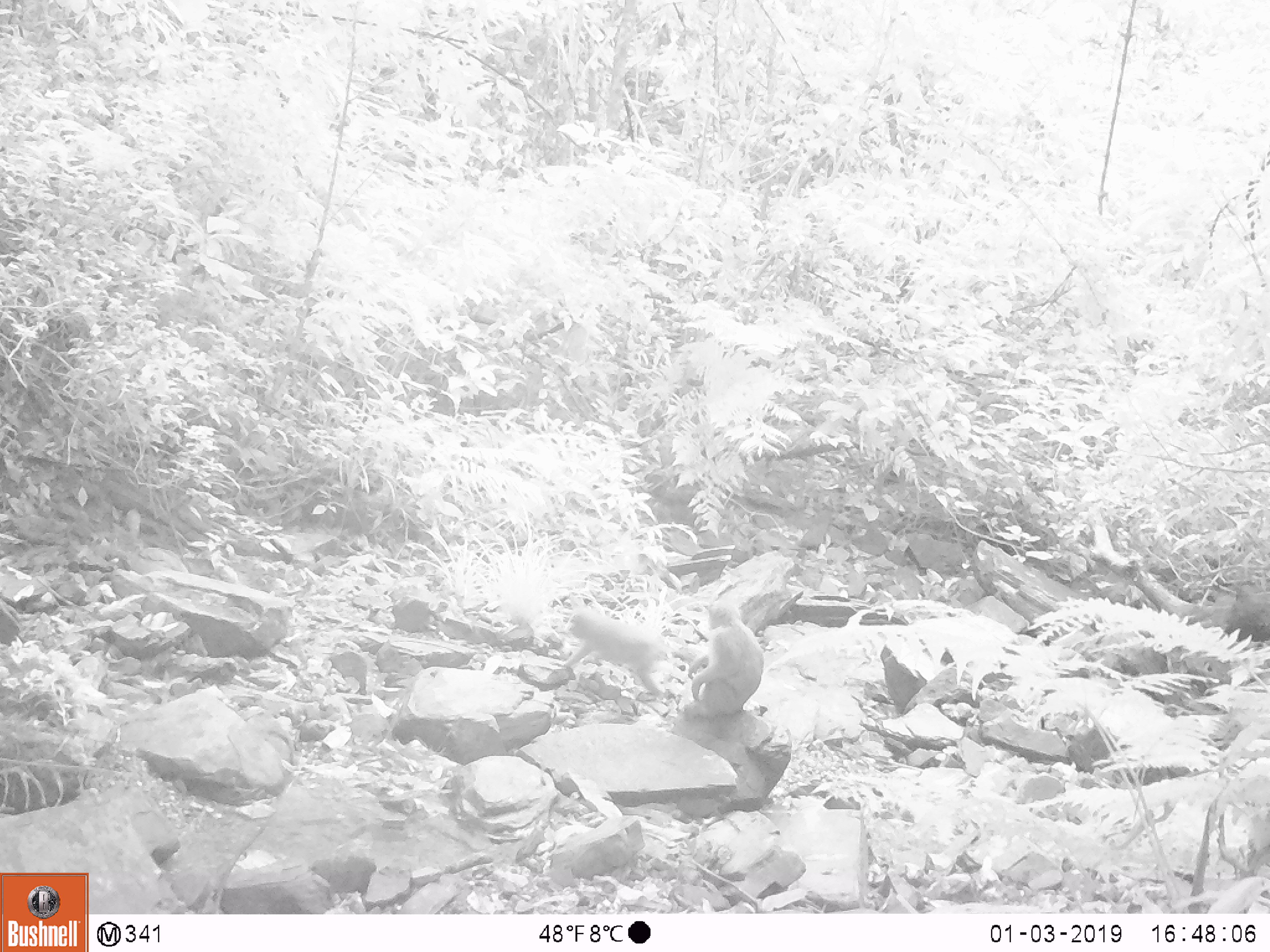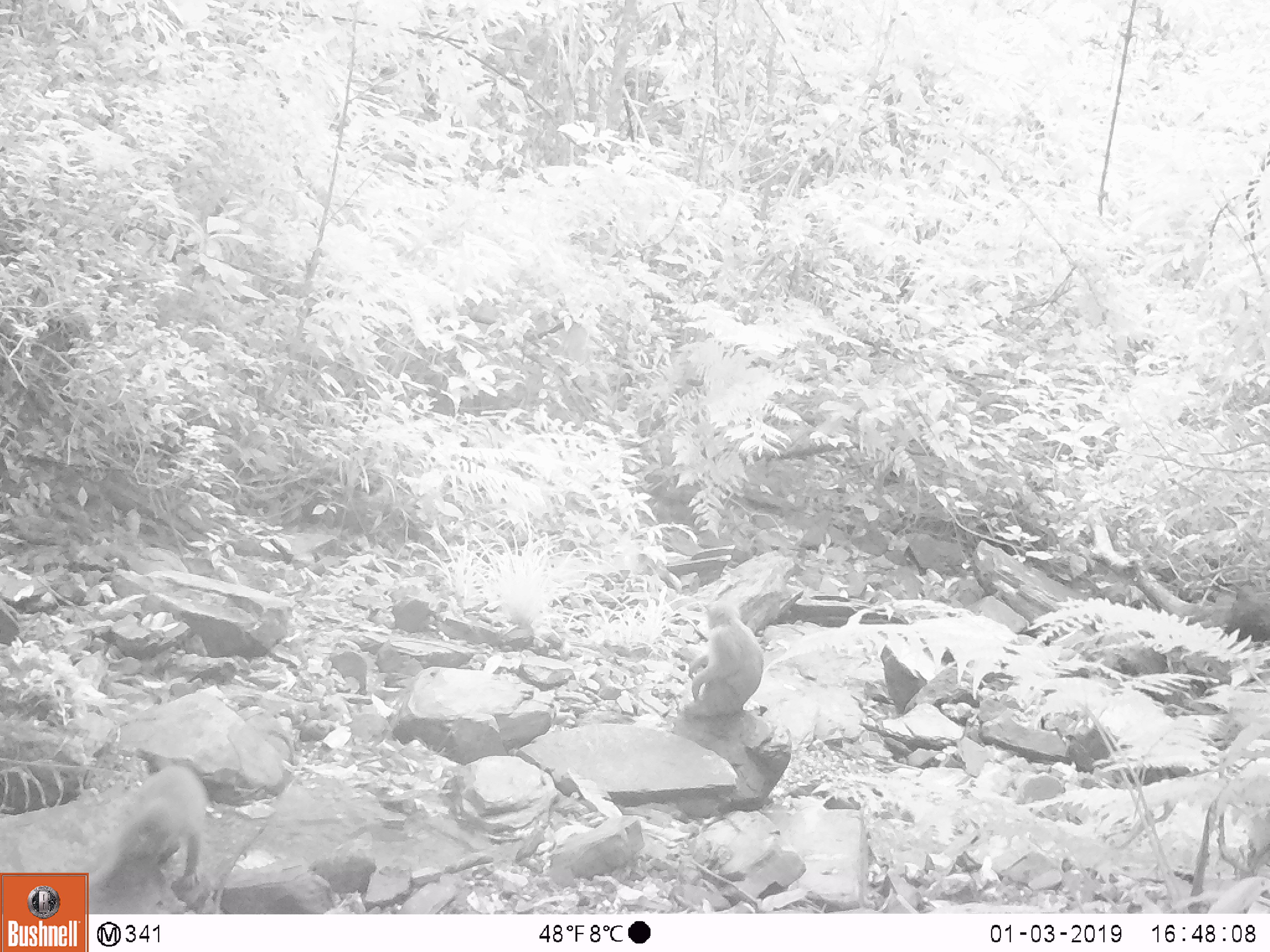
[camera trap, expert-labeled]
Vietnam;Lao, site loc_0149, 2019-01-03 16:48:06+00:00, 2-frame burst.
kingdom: Animalia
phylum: Chordata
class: Mammalia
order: Primates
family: Cercopithecidae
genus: Macaca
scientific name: Macaca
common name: macaques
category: assam or rhesus macaque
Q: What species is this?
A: Assam or rhesus macaque (macaques) (Macaca).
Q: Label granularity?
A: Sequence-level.